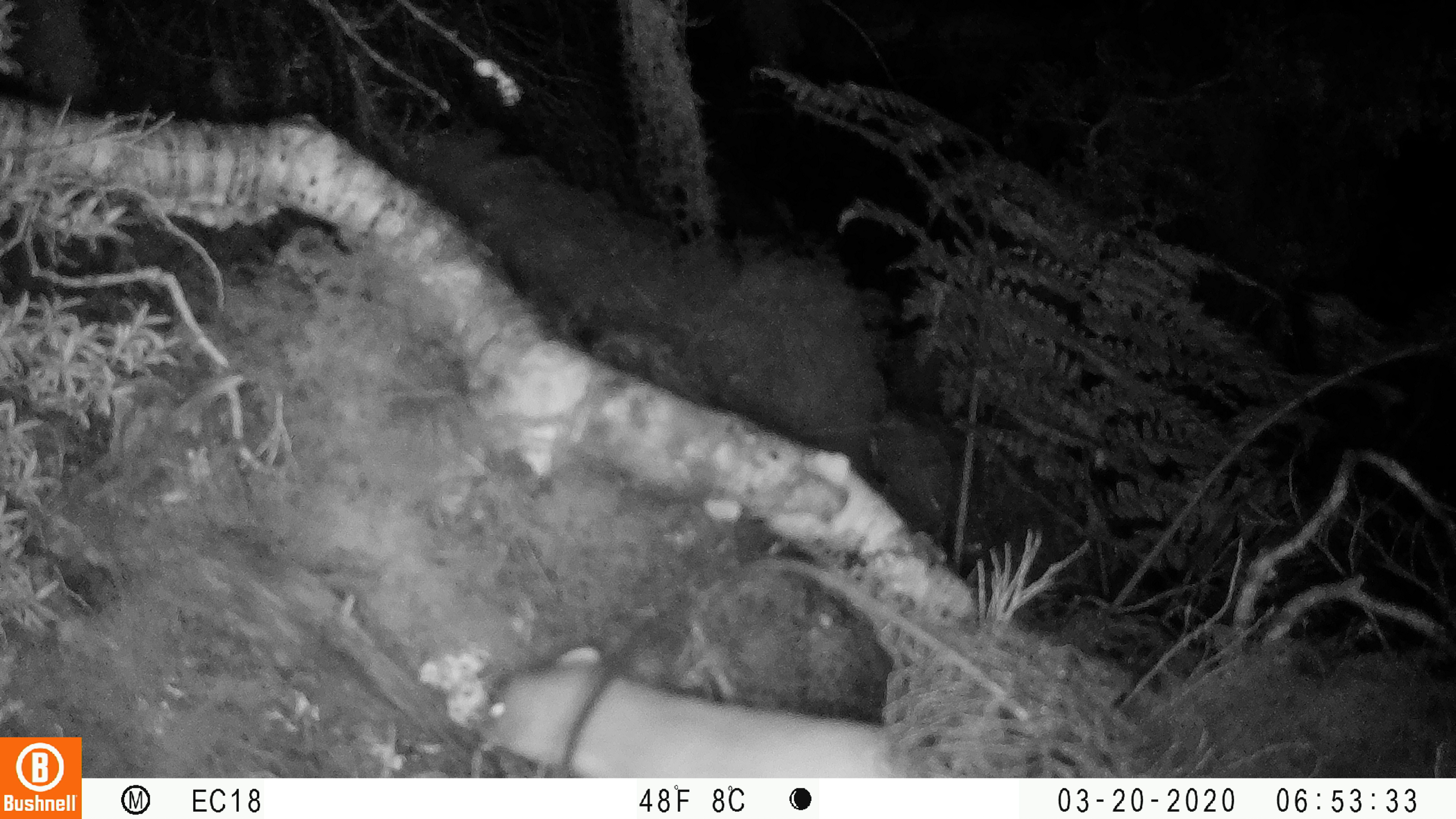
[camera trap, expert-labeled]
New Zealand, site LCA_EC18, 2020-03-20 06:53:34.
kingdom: Animalia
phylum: Chordata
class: Mammalia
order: Carnivora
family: Mustelidae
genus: Mustela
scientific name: Mustela erminea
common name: stoat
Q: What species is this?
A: Stoat (Mustela erminea).